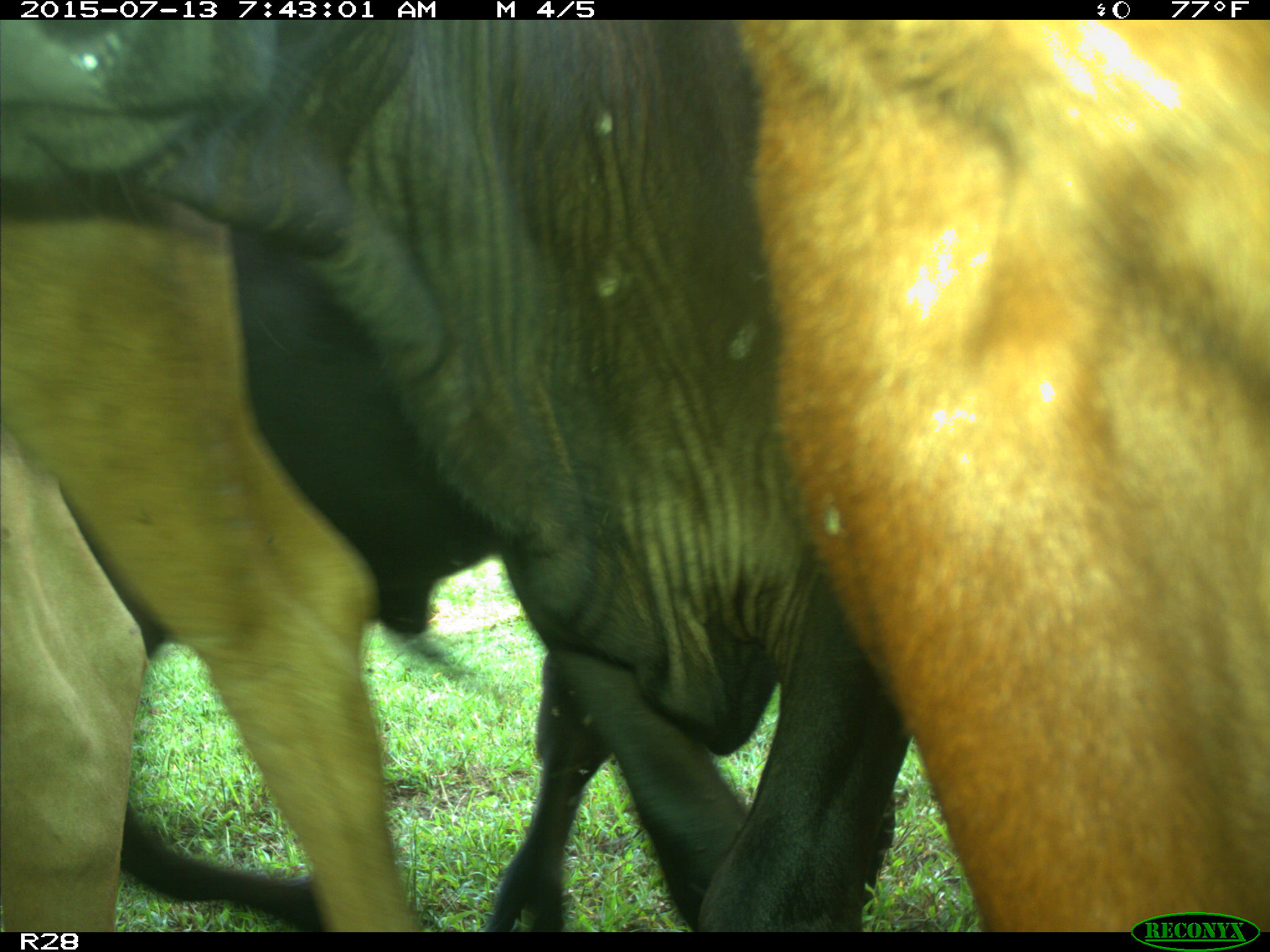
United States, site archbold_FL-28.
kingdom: Animalia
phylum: Chordata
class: Mammalia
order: Artiodactyla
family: Bovidae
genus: Bos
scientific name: Bos taurus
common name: domestic cow